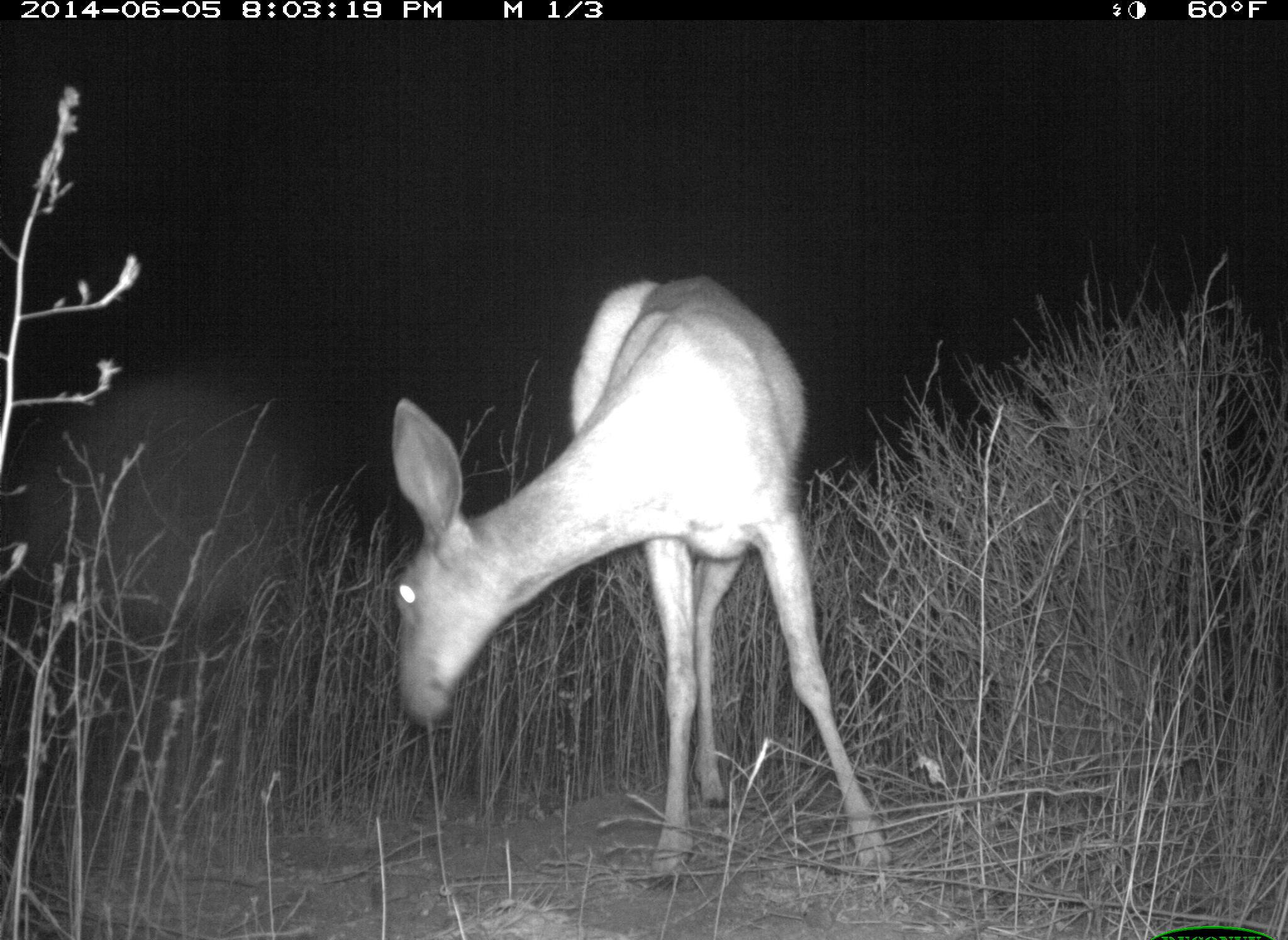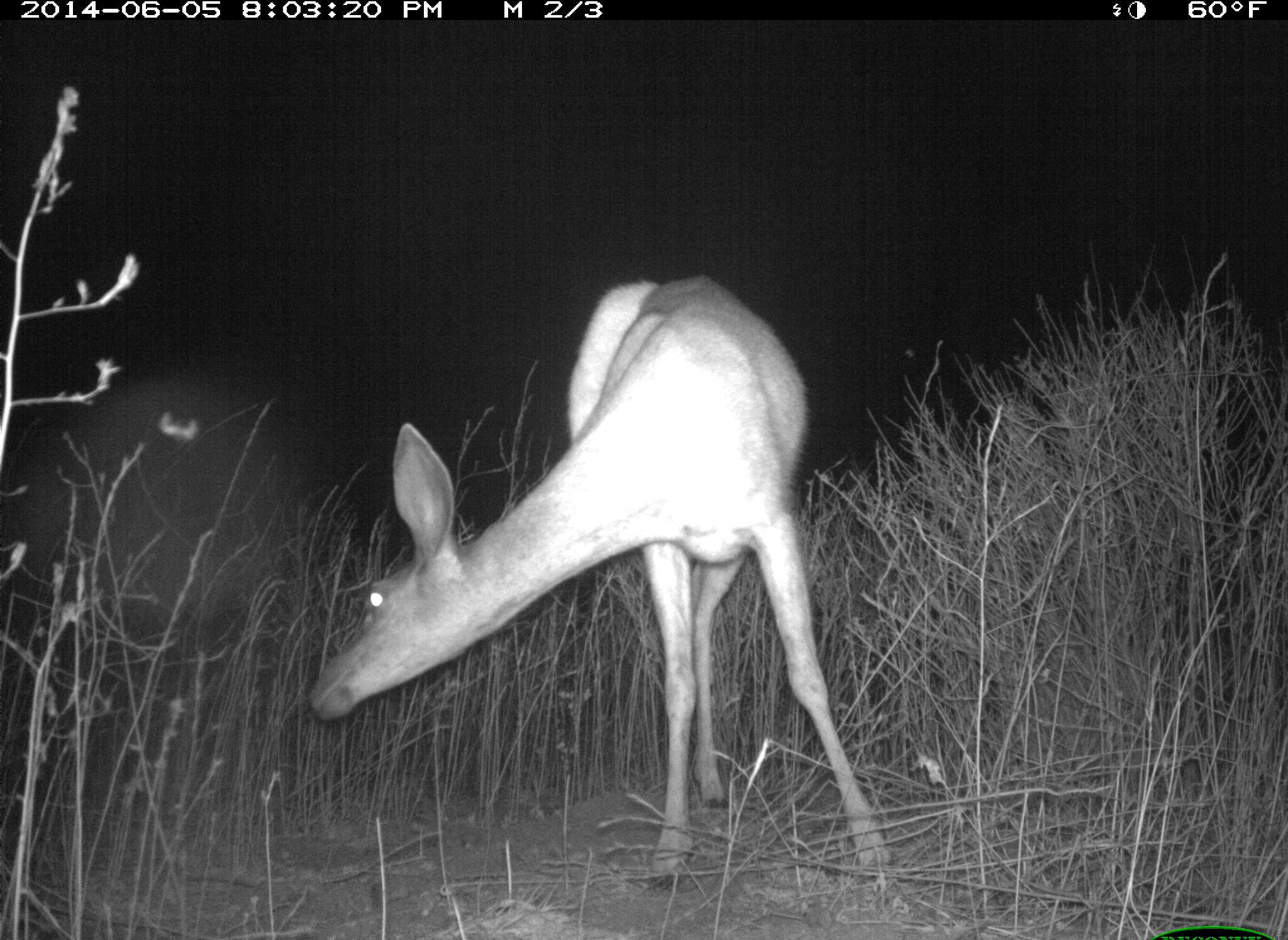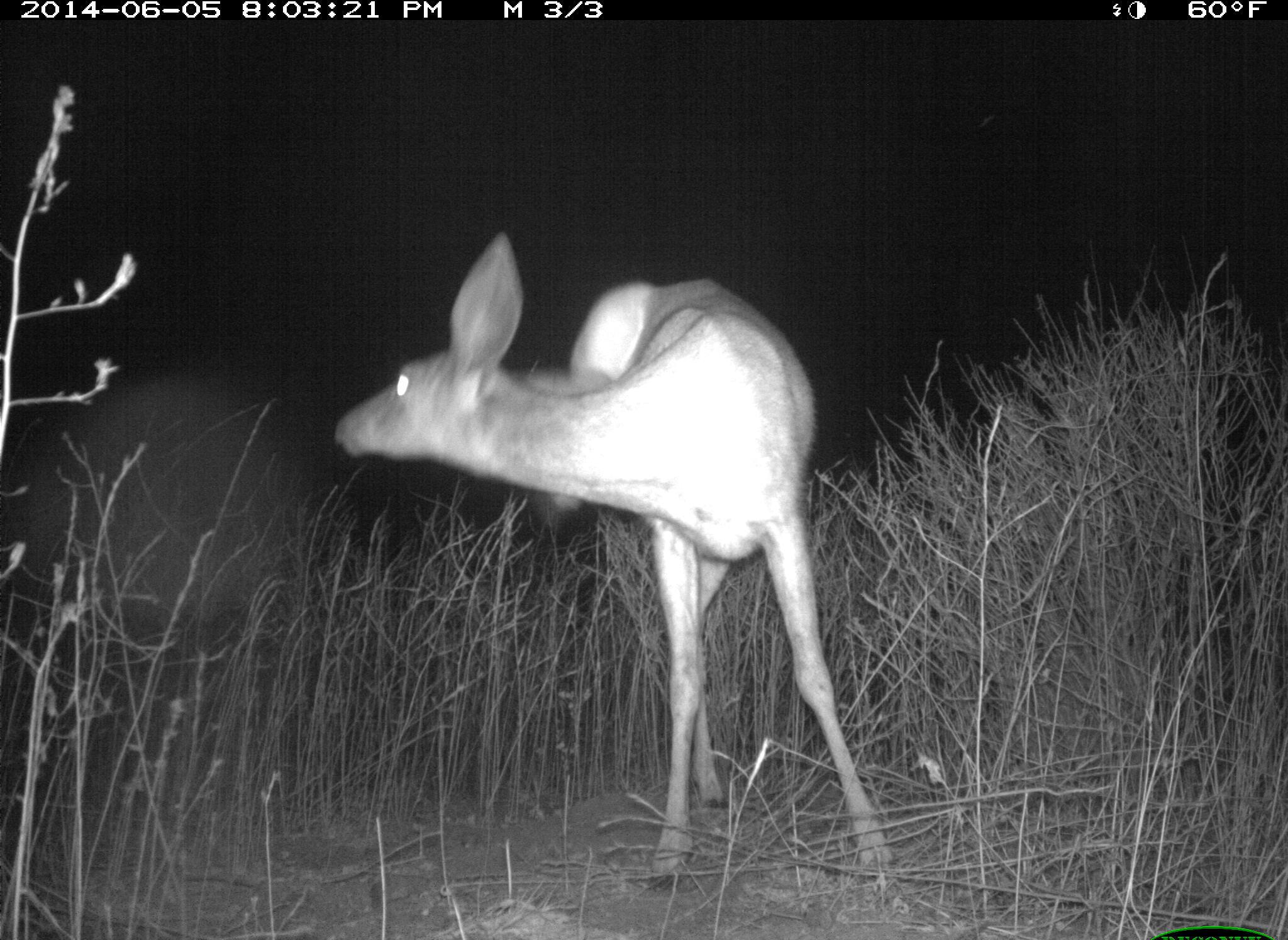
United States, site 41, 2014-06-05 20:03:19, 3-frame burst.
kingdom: Animalia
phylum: Chordata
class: Mammalia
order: Artiodactyla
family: Cervidae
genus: Odocoileus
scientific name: Odocoileus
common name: deer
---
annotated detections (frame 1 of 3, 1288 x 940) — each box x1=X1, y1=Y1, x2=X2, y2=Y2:
deer: x1=387, y1=267, x2=893, y2=892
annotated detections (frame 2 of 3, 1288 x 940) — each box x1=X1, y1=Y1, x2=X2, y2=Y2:
deer: x1=300, y1=272, x2=899, y2=898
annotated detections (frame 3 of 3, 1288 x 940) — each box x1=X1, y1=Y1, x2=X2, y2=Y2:
deer: x1=329, y1=226, x2=899, y2=896